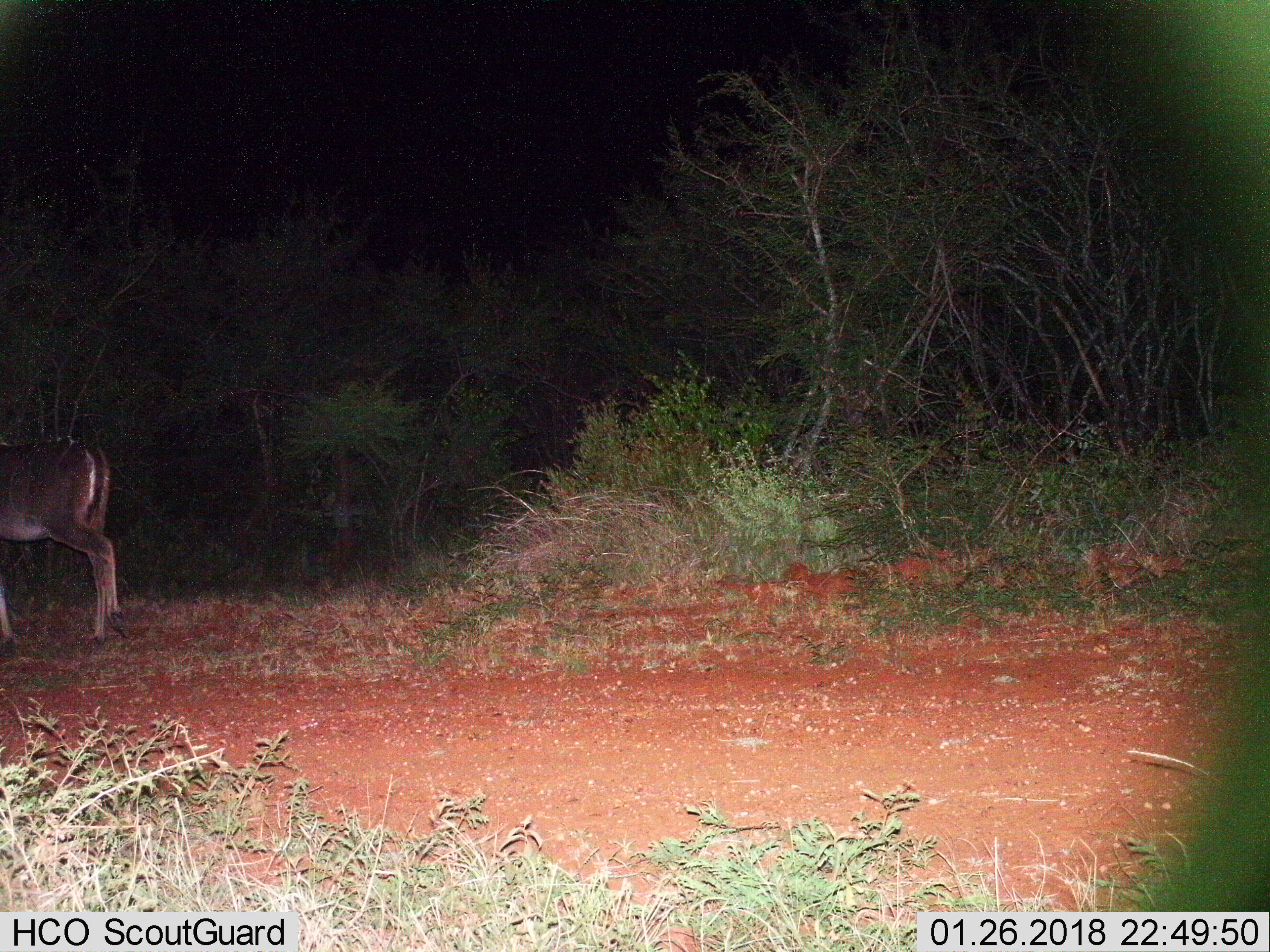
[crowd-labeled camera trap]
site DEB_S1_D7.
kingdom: Animalia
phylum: Chordata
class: Mammalia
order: Artiodactyla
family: Bovidae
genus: Tragelaphus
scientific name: Tragelaphus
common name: kudu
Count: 1.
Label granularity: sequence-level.